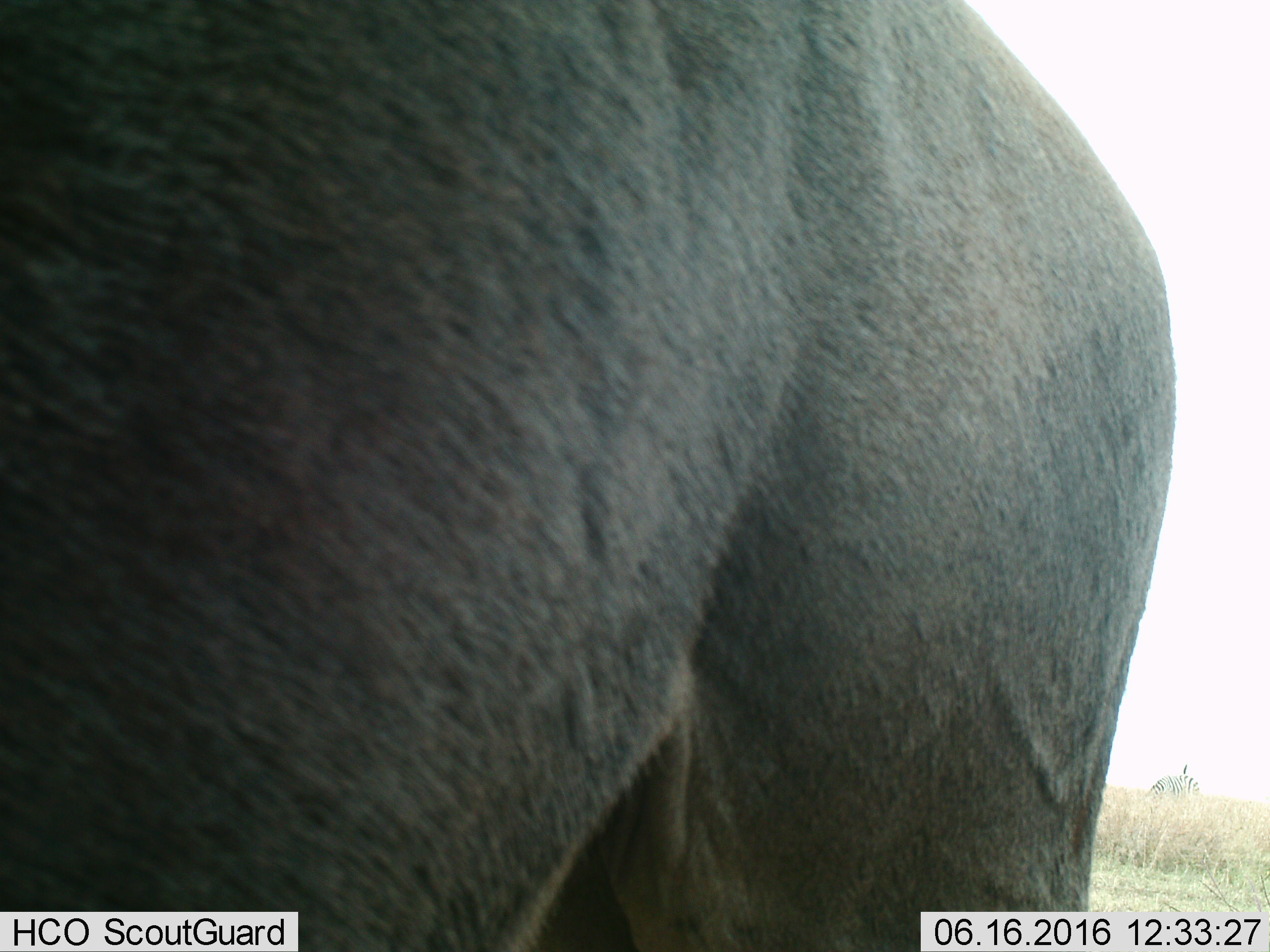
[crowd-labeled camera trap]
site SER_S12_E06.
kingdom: Animalia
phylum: Chordata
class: Mammalia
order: Perissodactyla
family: Equidae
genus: Equus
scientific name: Equus quagga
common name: plains zebra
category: zebraplains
Zebraplains (plains zebra) (Equus quagga), count 1. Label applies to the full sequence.